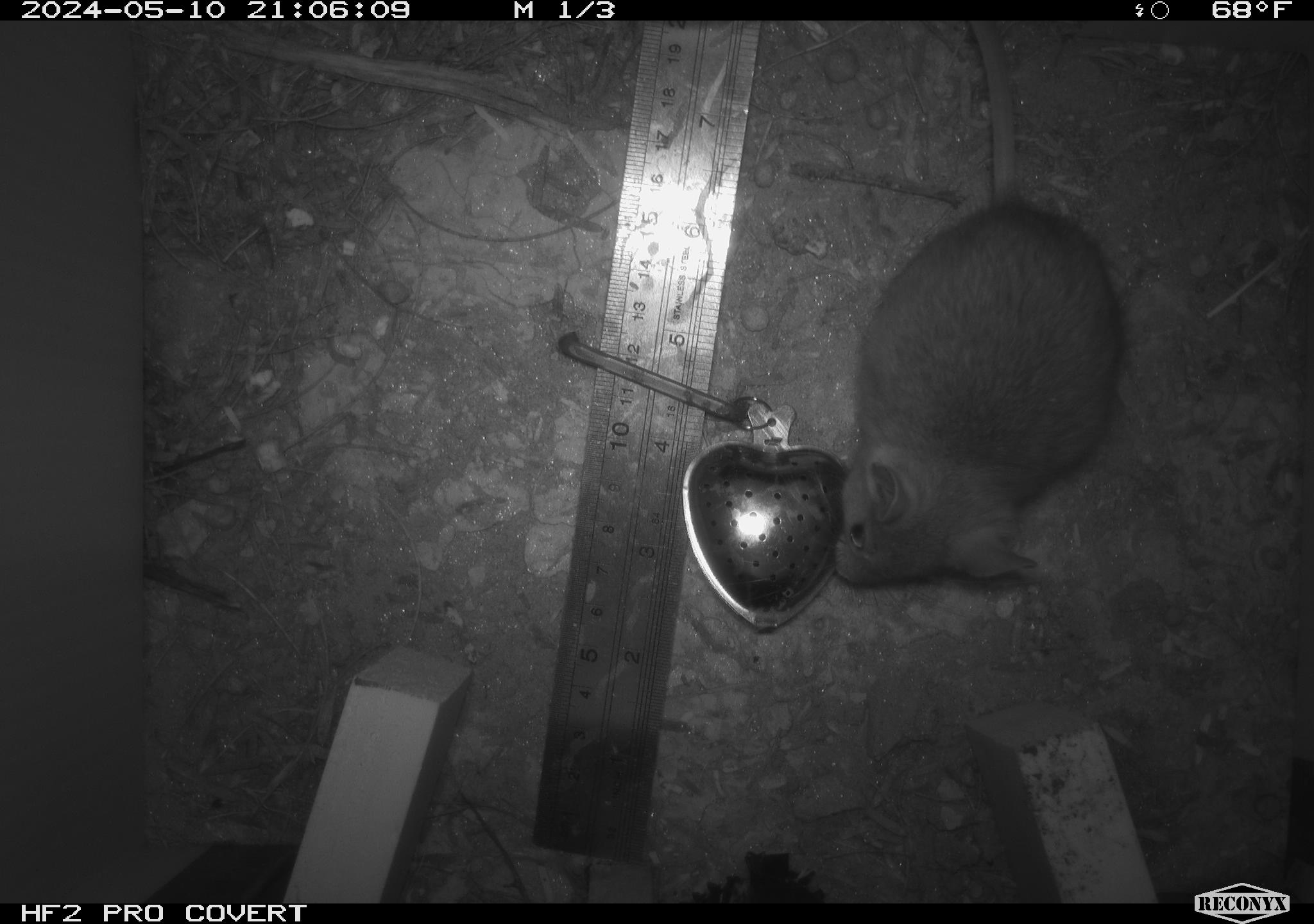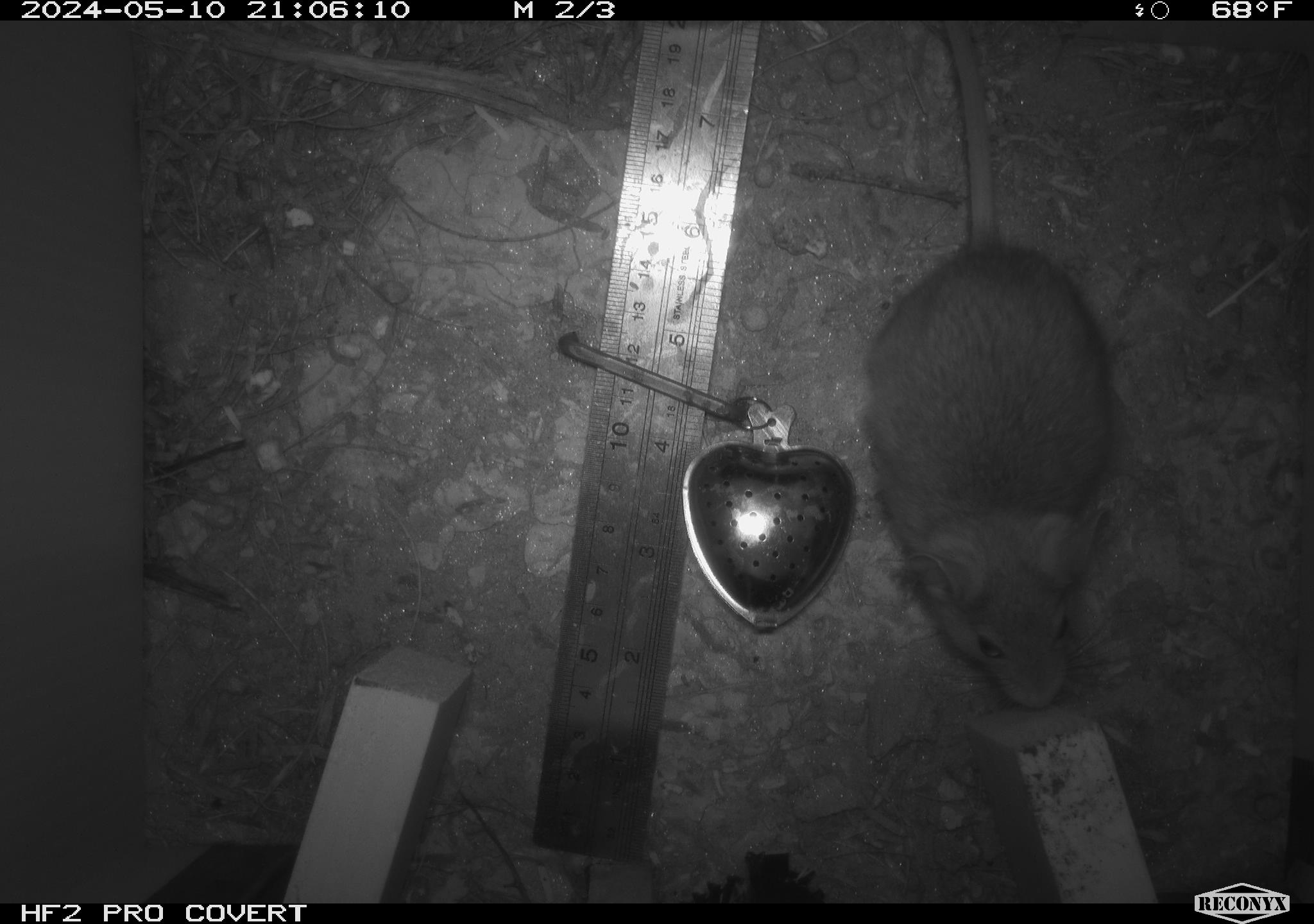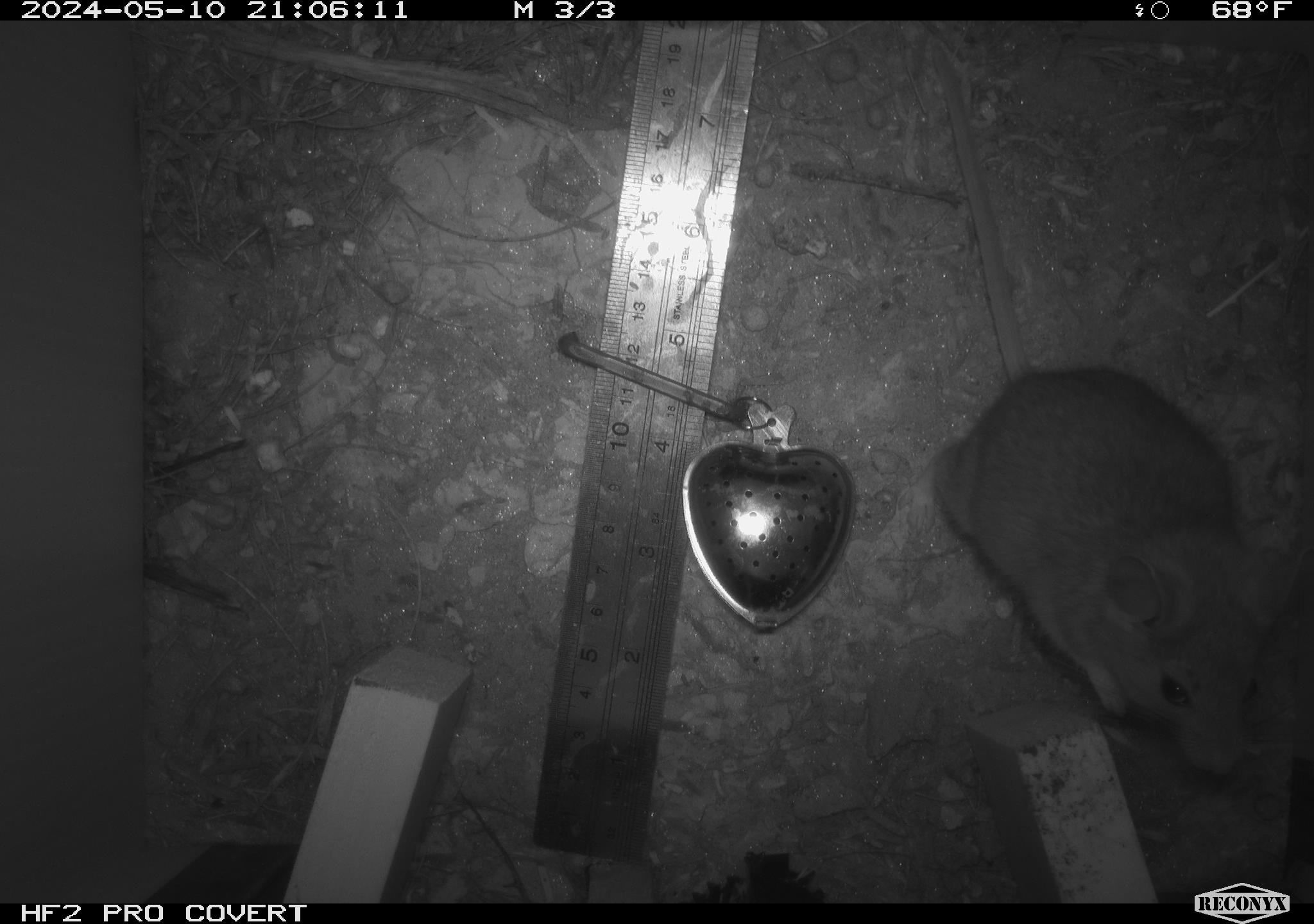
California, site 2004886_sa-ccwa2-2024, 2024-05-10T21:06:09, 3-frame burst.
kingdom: Animalia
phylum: Chordata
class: Mammalia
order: Rodentia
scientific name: Rodentia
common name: mouse species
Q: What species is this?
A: Mouse species (Rodentia).